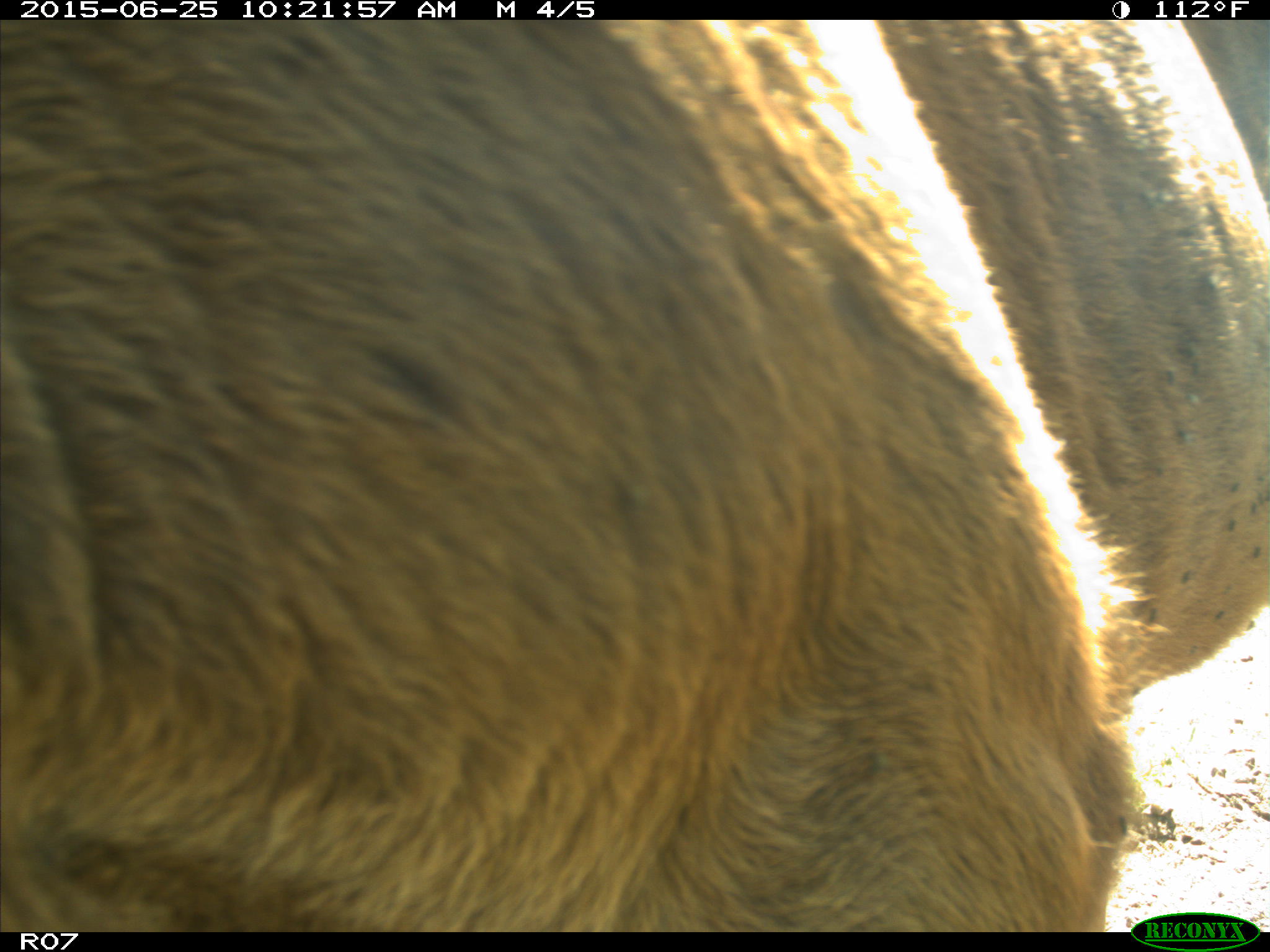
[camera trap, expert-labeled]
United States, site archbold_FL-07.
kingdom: Animalia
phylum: Chordata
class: Mammalia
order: Artiodactyla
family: Bovidae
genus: Bos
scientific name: Bos taurus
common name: domestic cow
Bos taurus (domestic cow).